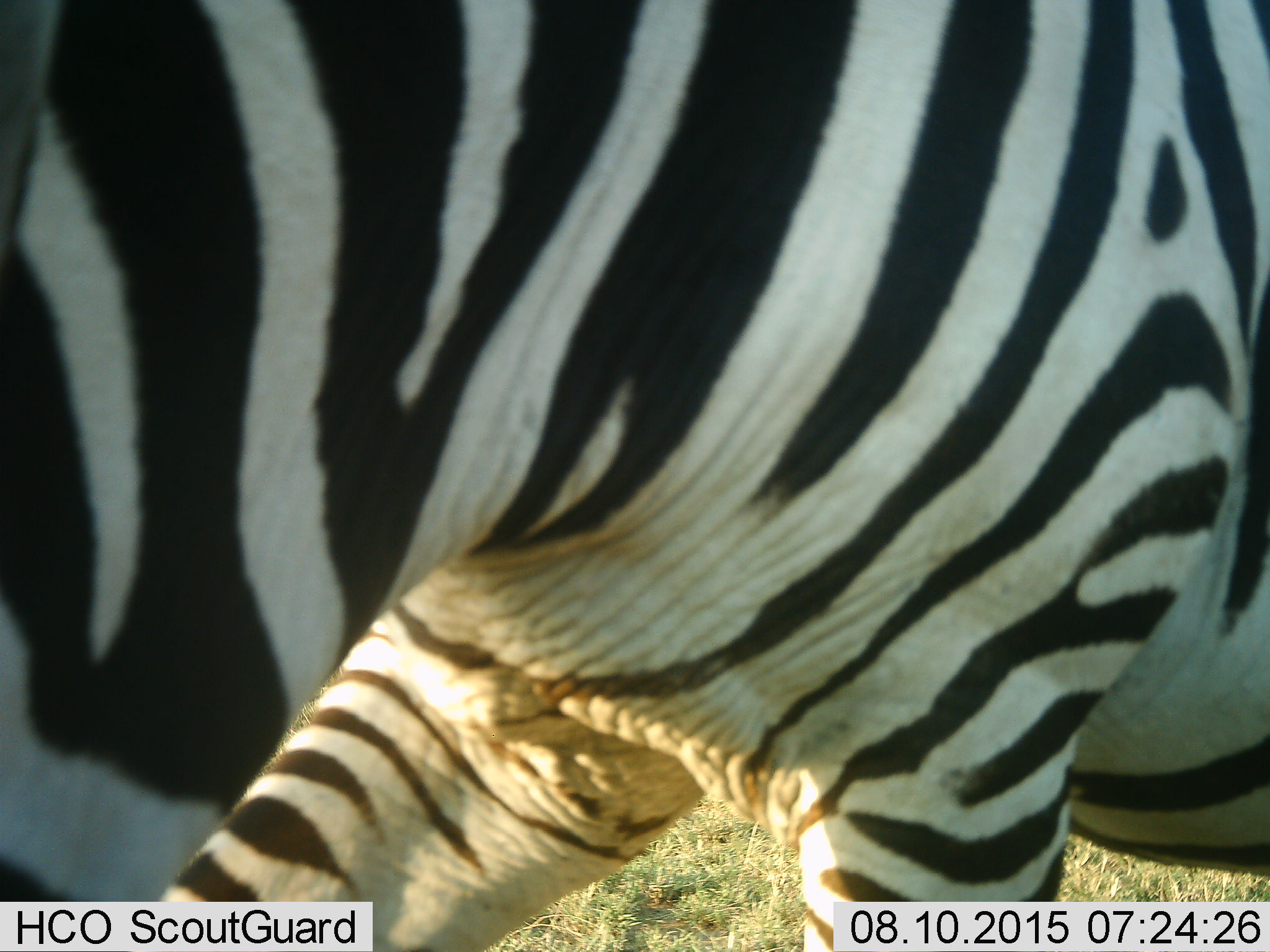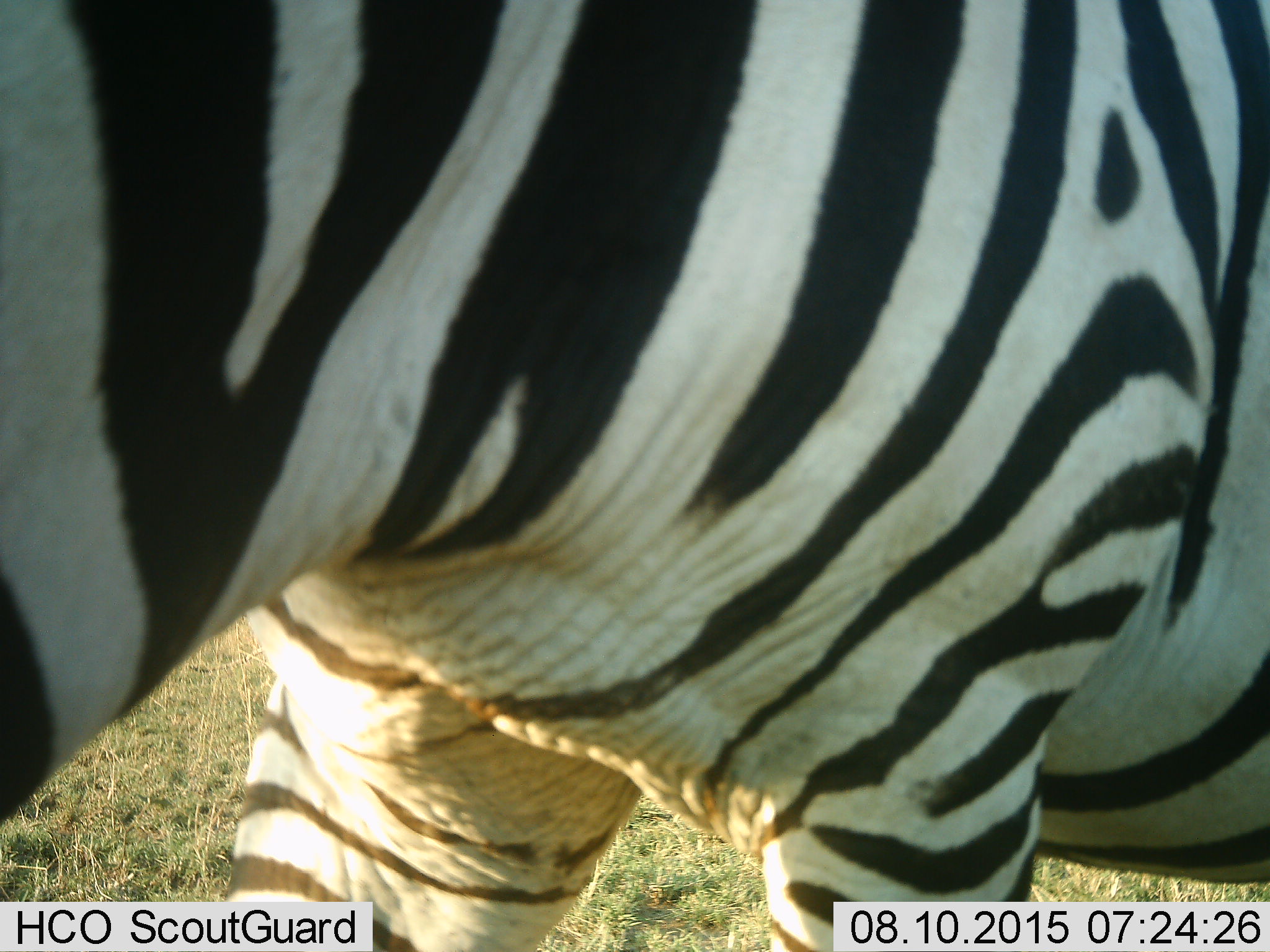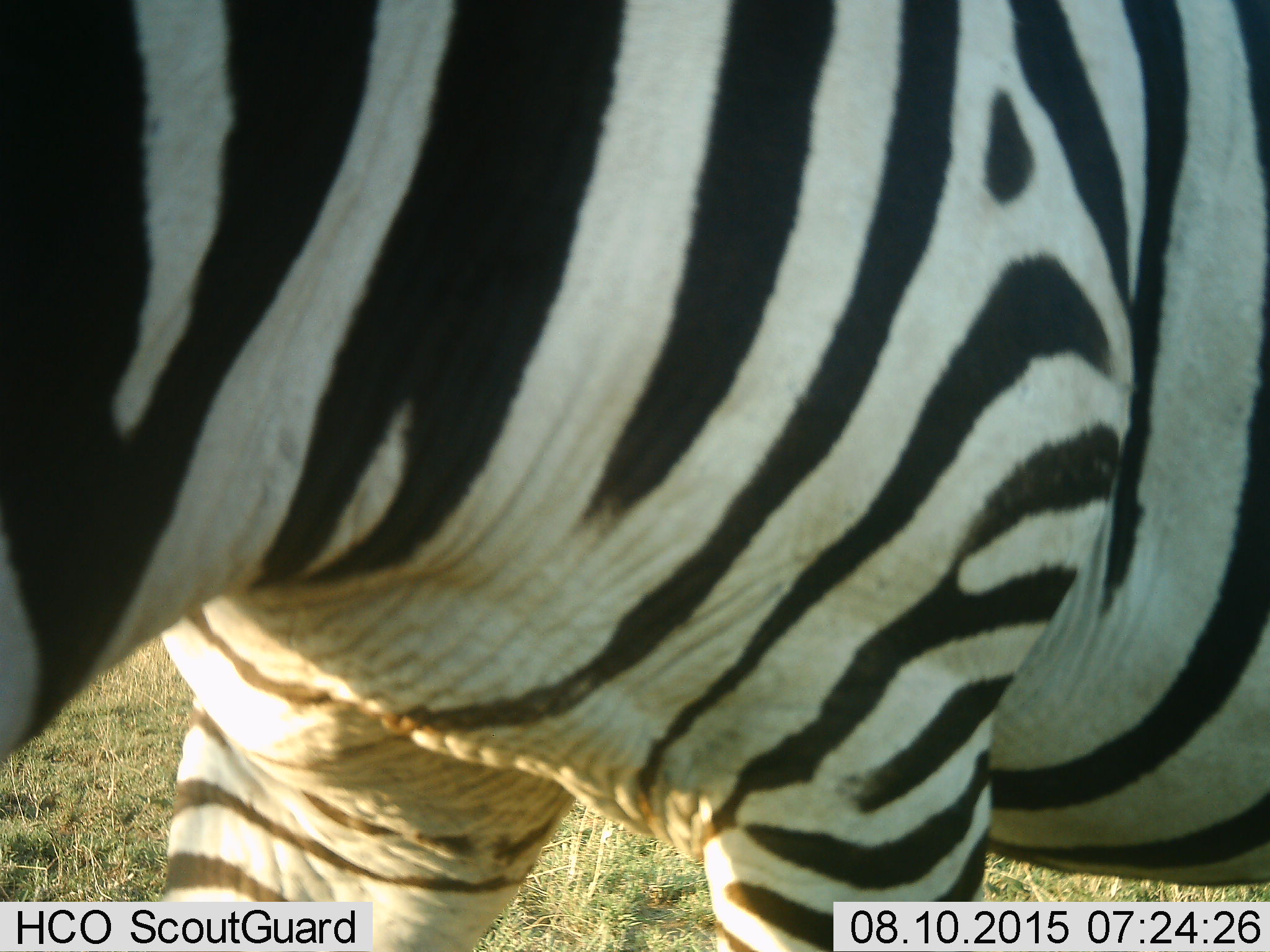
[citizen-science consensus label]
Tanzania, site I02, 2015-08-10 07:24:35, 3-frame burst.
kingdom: Animalia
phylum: Chordata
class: Mammalia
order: Perissodactyla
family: Equidae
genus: Equus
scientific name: Equus quagga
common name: plains zebra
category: zebra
Zebra (plains zebra) (Equus quagga), count 1. Behavior (volunteer vote fractions): standing 50%, resting 10%, moving 60%, interacting 0%. Young present (vote fraction): 0%. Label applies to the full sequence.